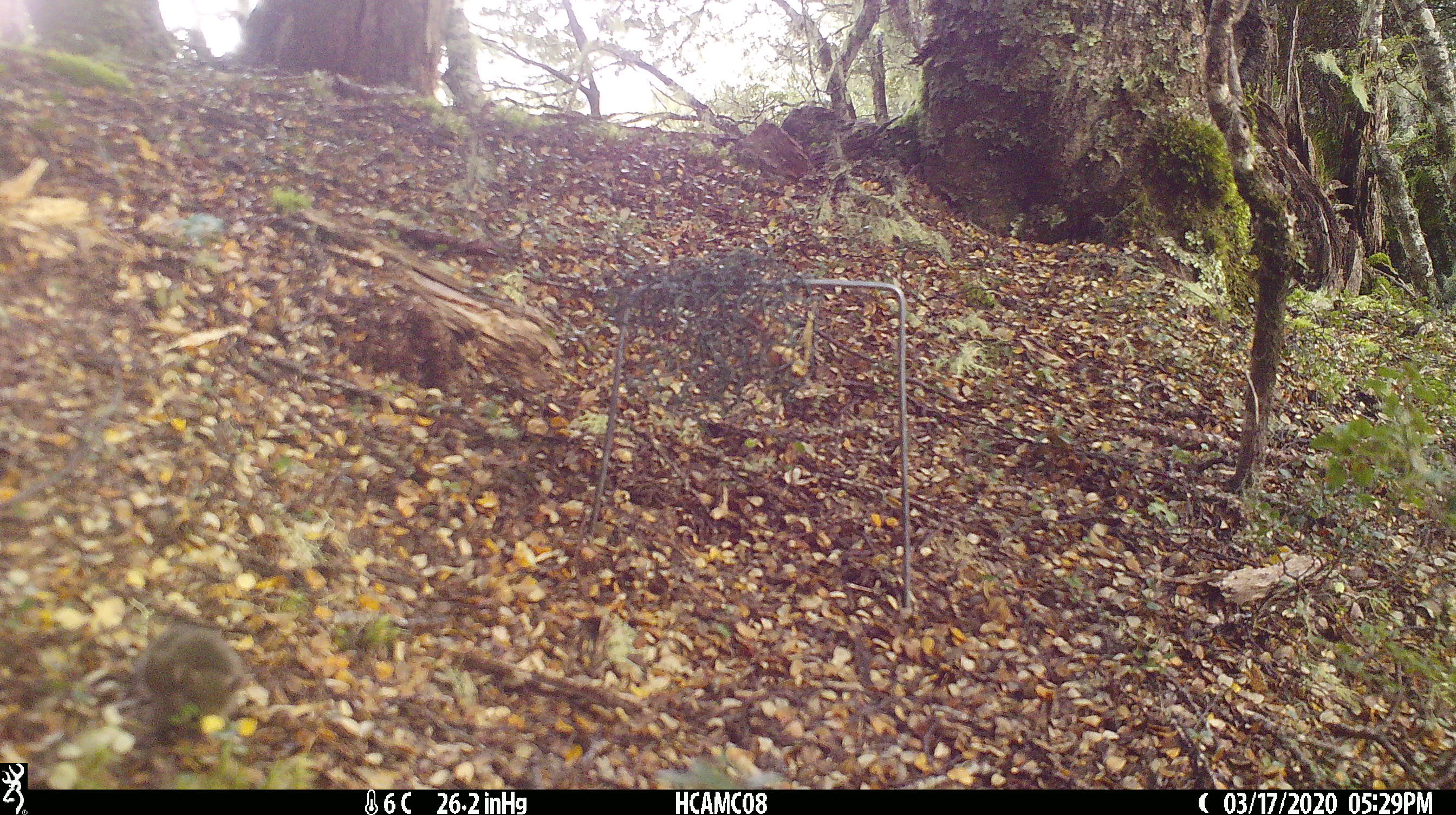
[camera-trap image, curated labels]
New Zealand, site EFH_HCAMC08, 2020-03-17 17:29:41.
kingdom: Animalia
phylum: Chordata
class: Mammalia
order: Rodentia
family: Muridae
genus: Mus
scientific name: Mus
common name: mouse